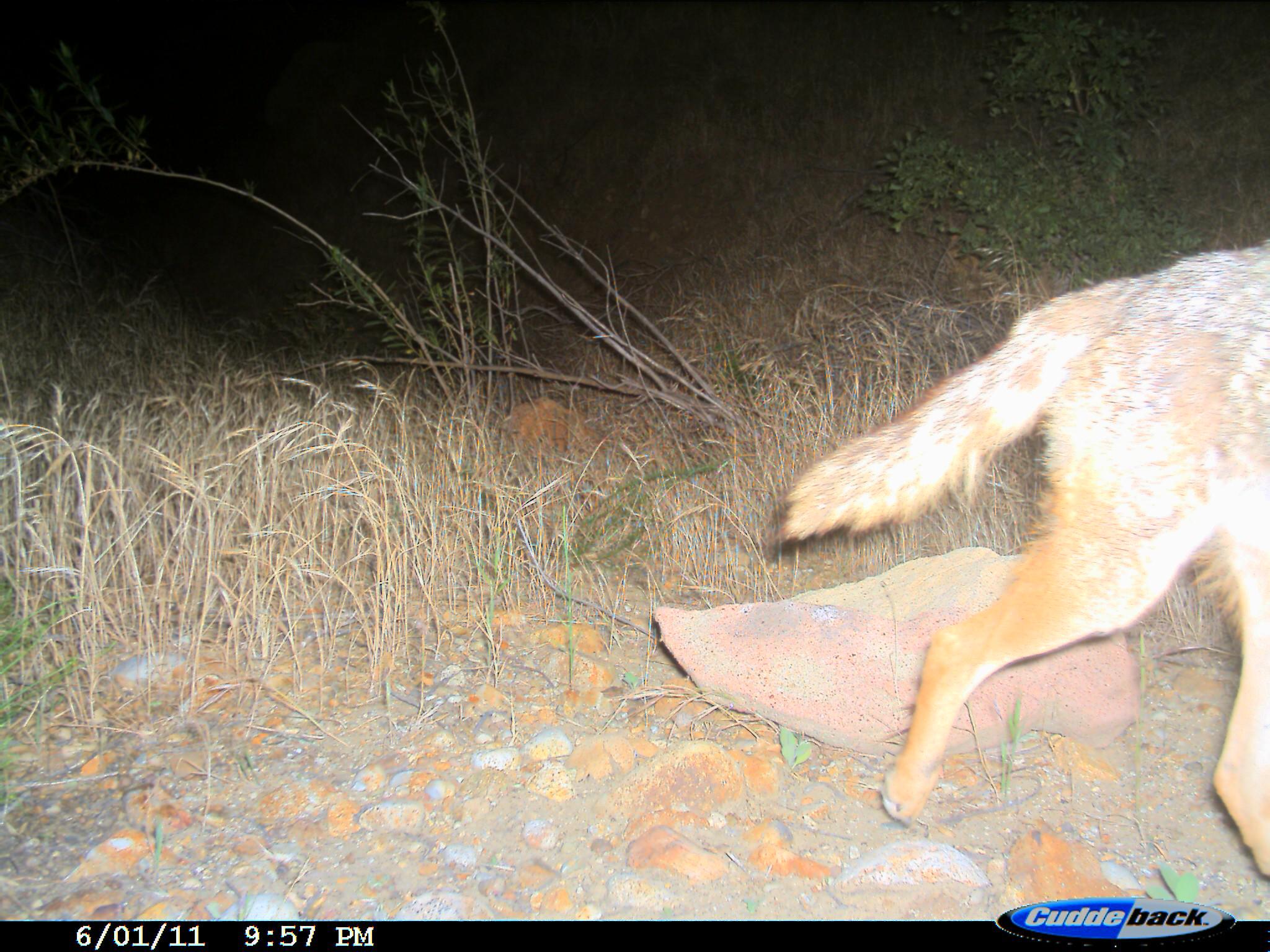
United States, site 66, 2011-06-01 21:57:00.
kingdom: Animalia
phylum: Chordata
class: Mammalia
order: Carnivora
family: Canidae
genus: Canis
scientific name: Canis latrans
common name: coyote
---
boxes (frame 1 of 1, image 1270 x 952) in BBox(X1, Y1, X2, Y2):
coyote: BBox(780, 238, 1270, 875)